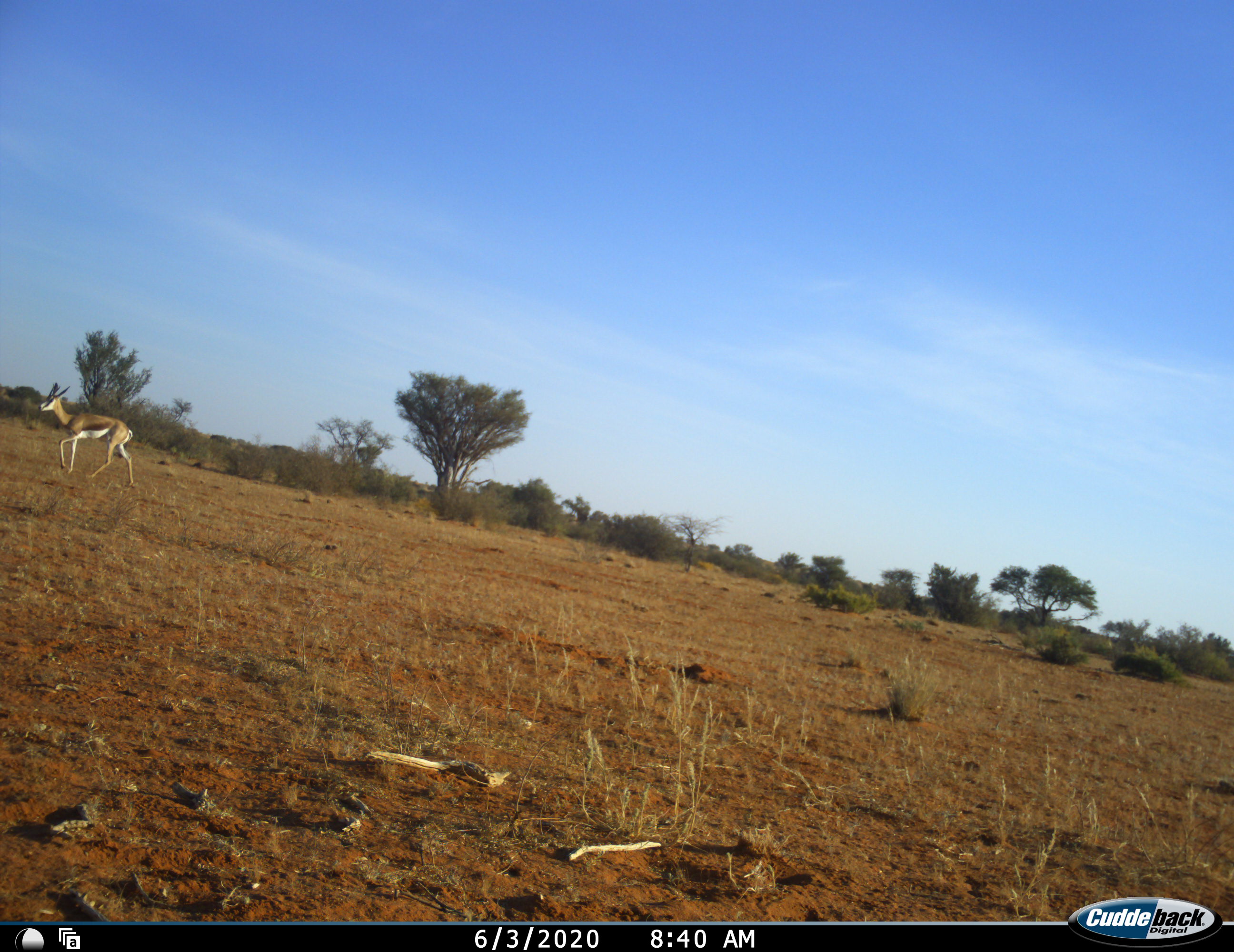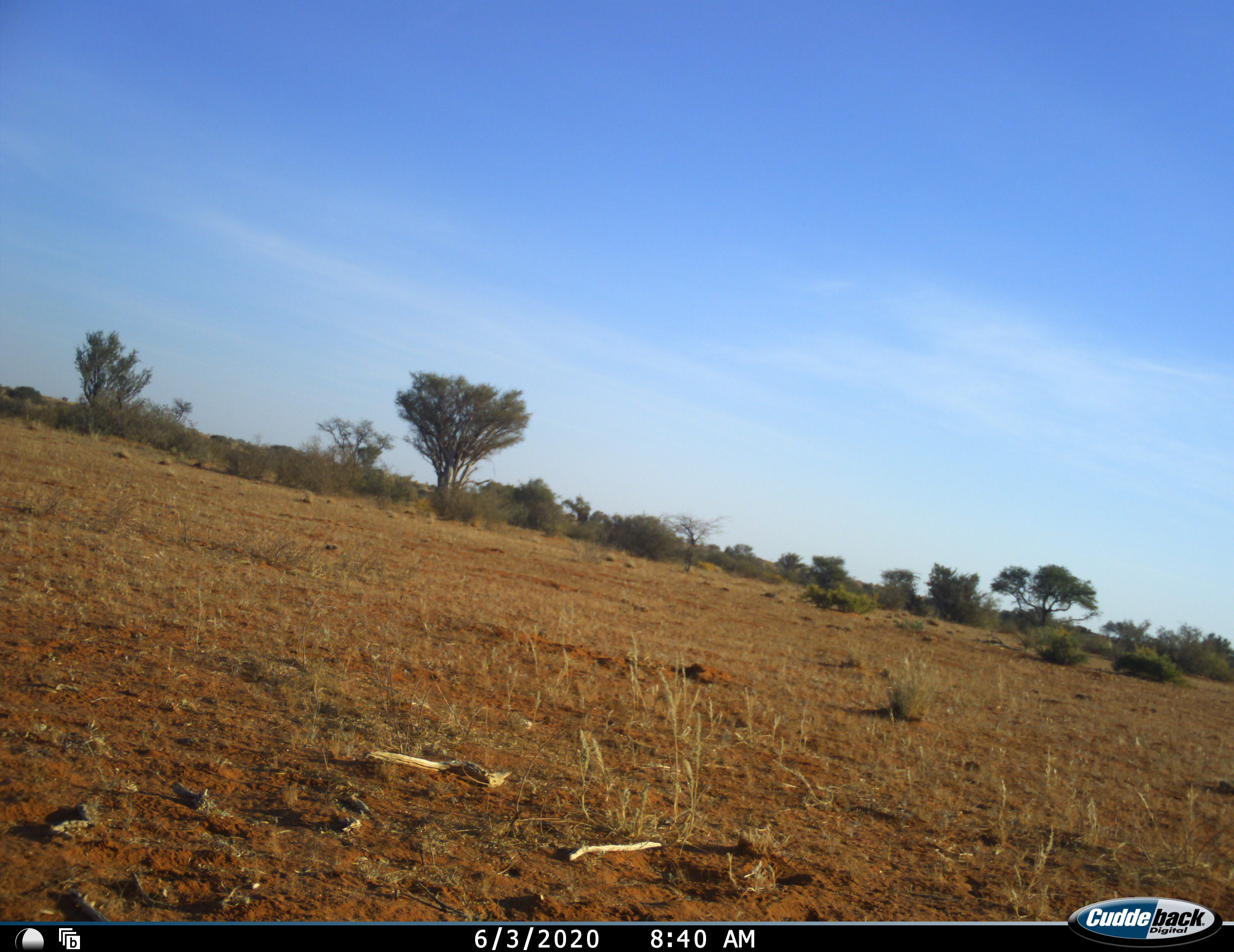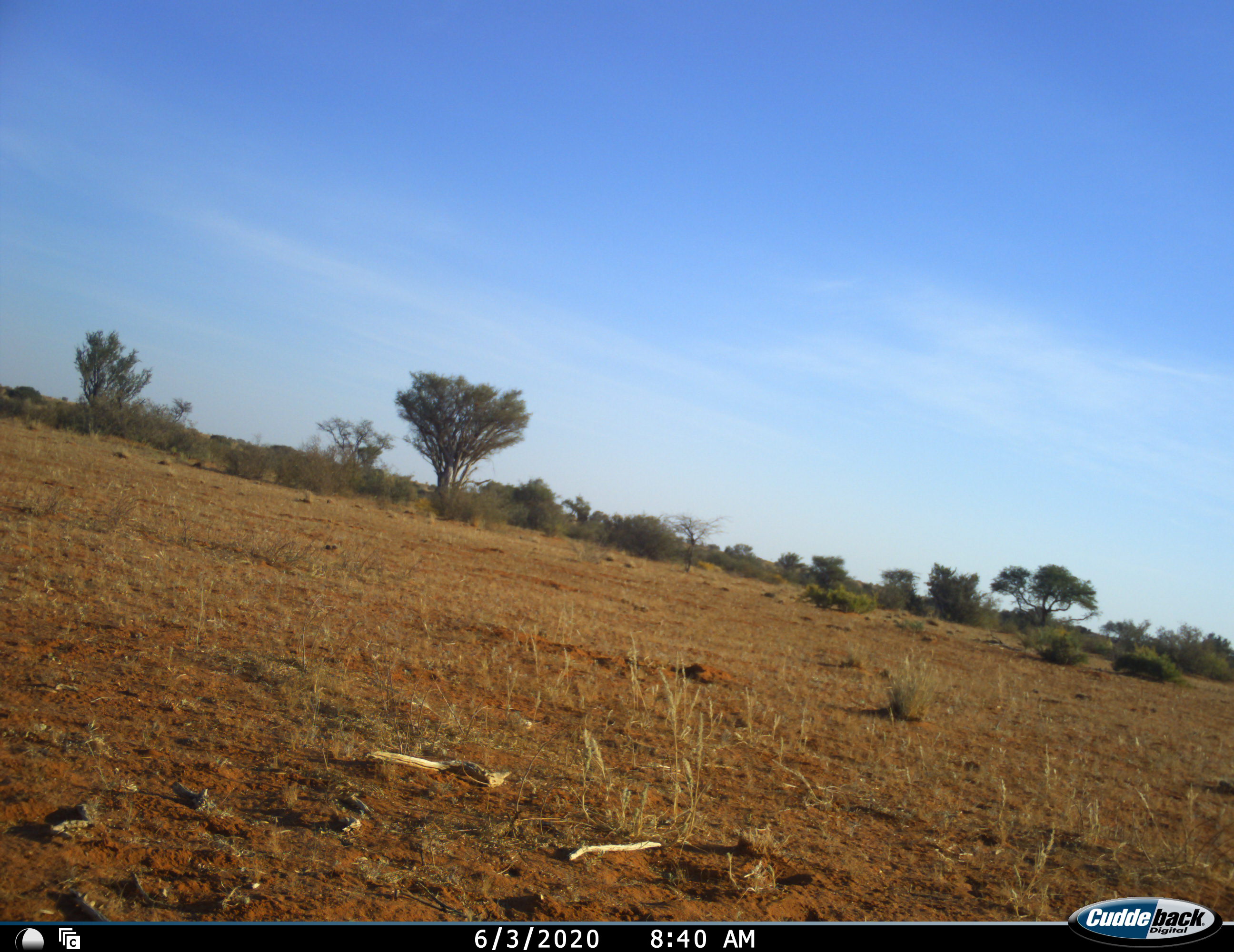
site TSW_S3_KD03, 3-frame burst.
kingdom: Animalia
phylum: Chordata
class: Mammalia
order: Artiodactyla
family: Bovidae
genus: Antidorcas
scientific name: Antidorcas marsupialis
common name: springbok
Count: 1.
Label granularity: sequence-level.